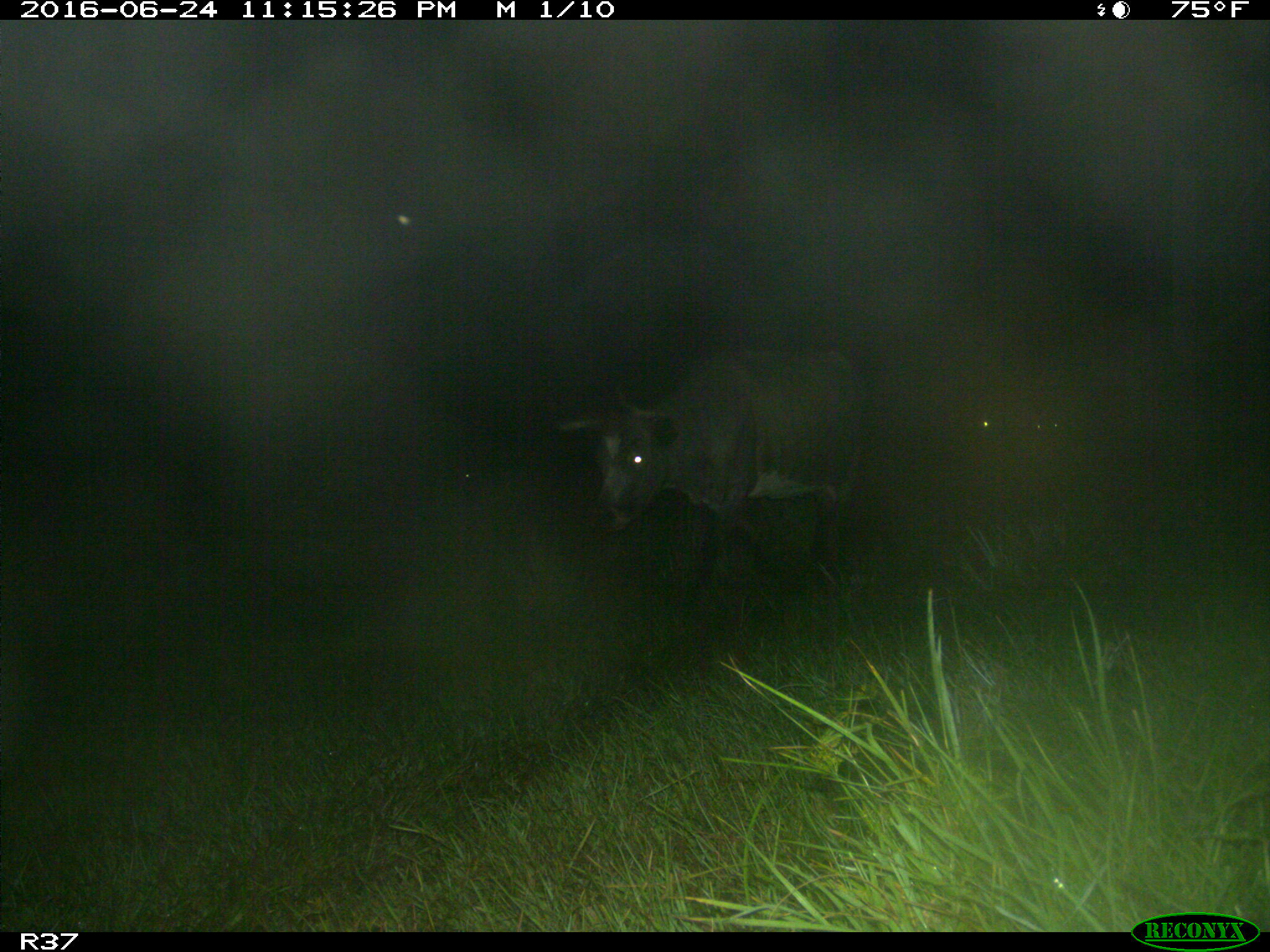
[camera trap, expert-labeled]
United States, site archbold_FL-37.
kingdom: Animalia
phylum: Chordata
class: Mammalia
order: Artiodactyla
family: Bovidae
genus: Bos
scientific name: Bos taurus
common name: domestic cow